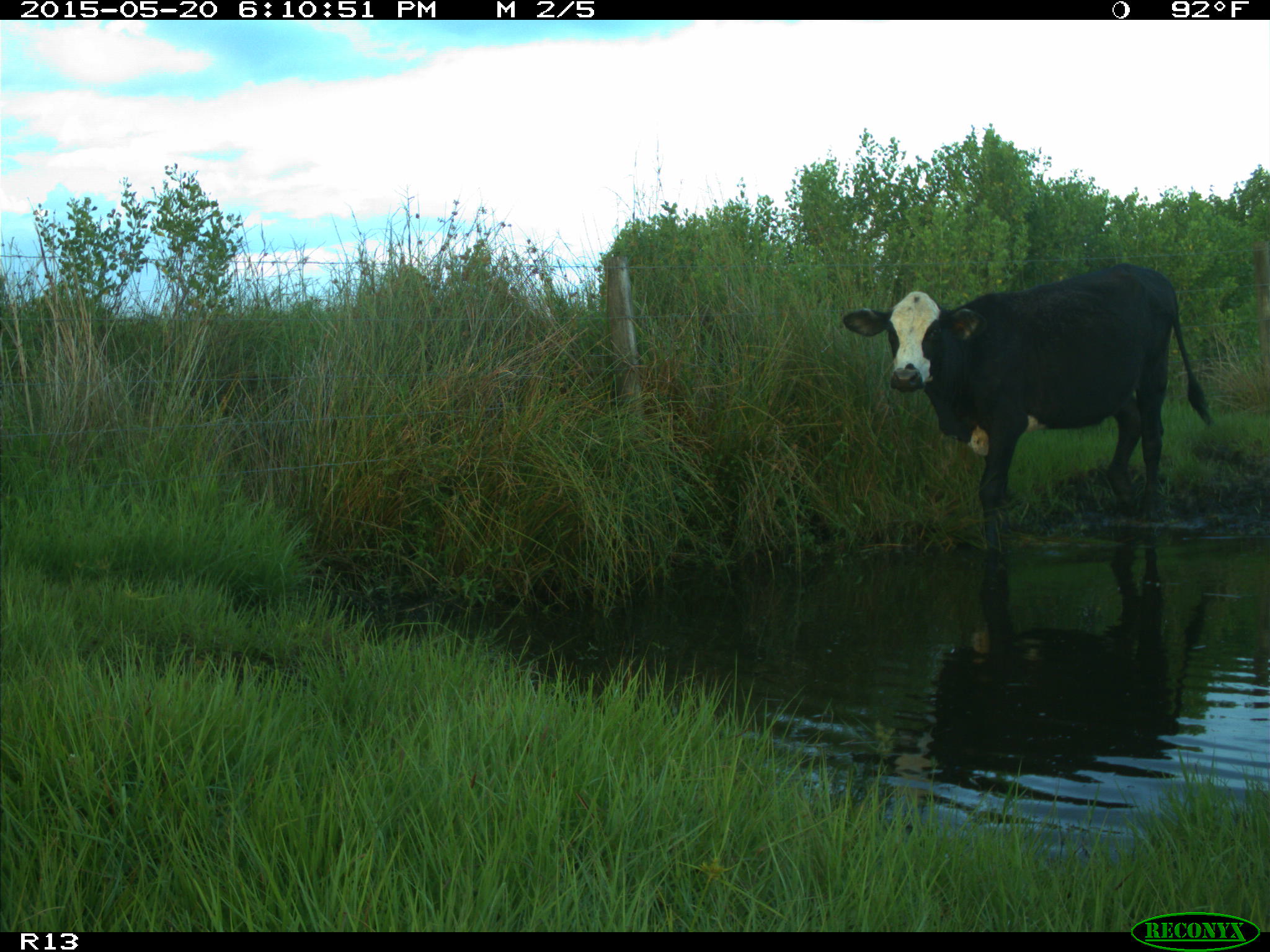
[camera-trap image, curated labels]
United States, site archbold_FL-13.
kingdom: Animalia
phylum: Chordata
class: Mammalia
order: Artiodactyla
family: Bovidae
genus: Bos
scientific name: Bos taurus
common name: domestic cow